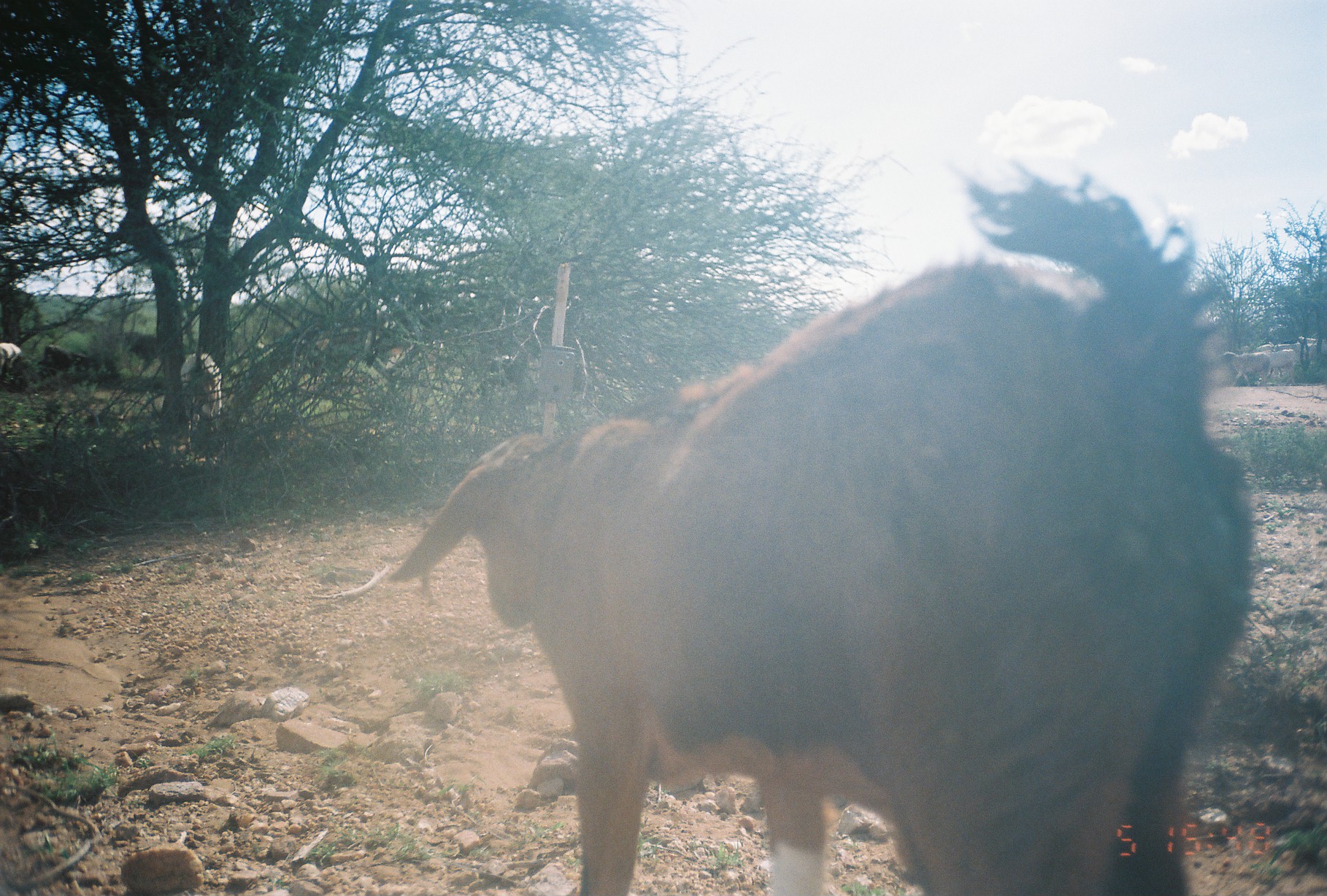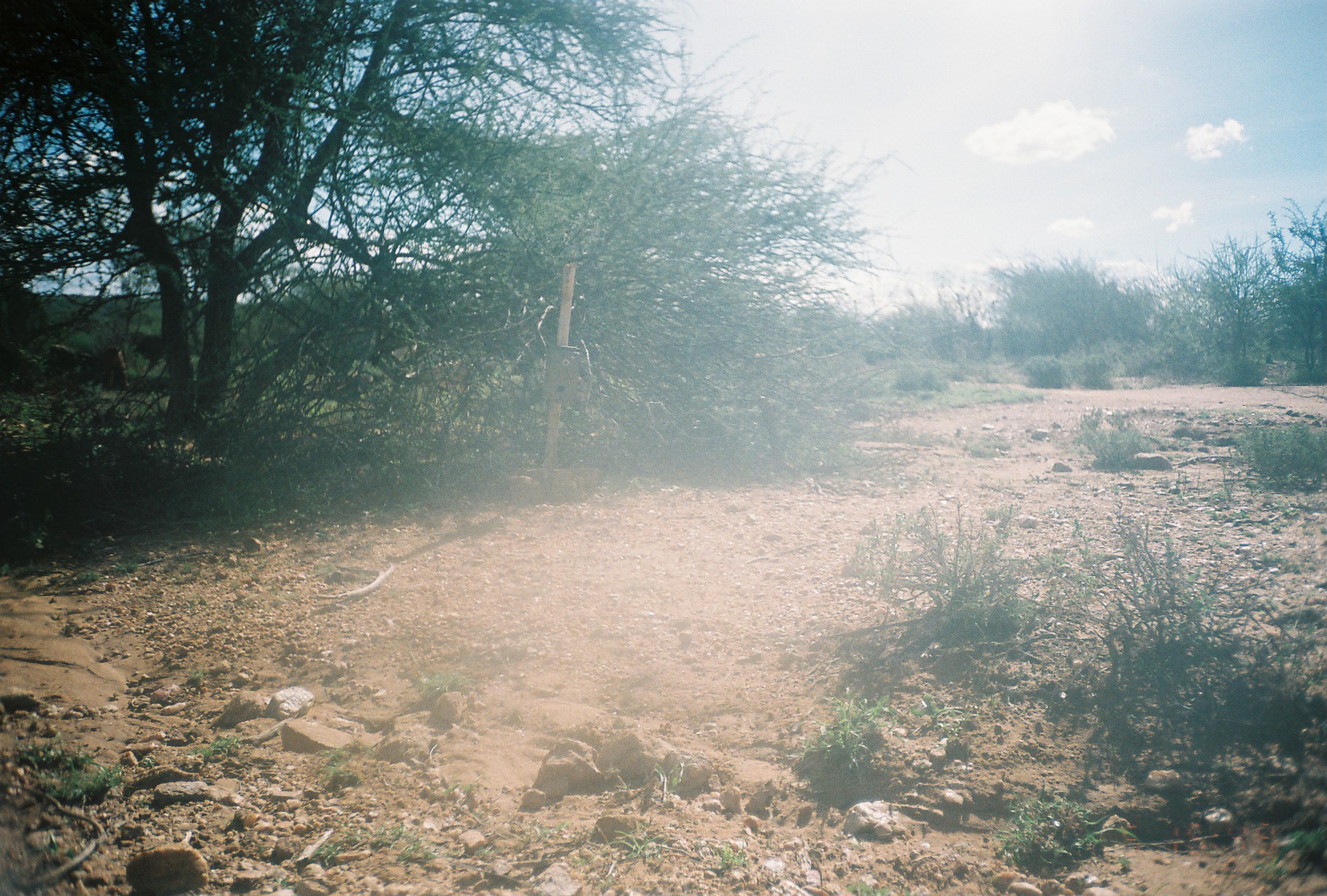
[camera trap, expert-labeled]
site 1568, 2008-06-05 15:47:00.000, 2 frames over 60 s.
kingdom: Animalia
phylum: Chordata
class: Mammalia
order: Artiodactyla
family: Bovidae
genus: Capra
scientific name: Capra aegagrus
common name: wild goat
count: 11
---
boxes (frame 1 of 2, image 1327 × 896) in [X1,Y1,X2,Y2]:
capra aegagrus: [389,159,1255,894]; [179,351,223,433]; [37,344,100,384]; [1220,351,1274,388]; [1258,349,1300,379]; [120,331,161,361]; [0,341,23,383]; [1255,342,1294,351]; [1296,335,1320,345]